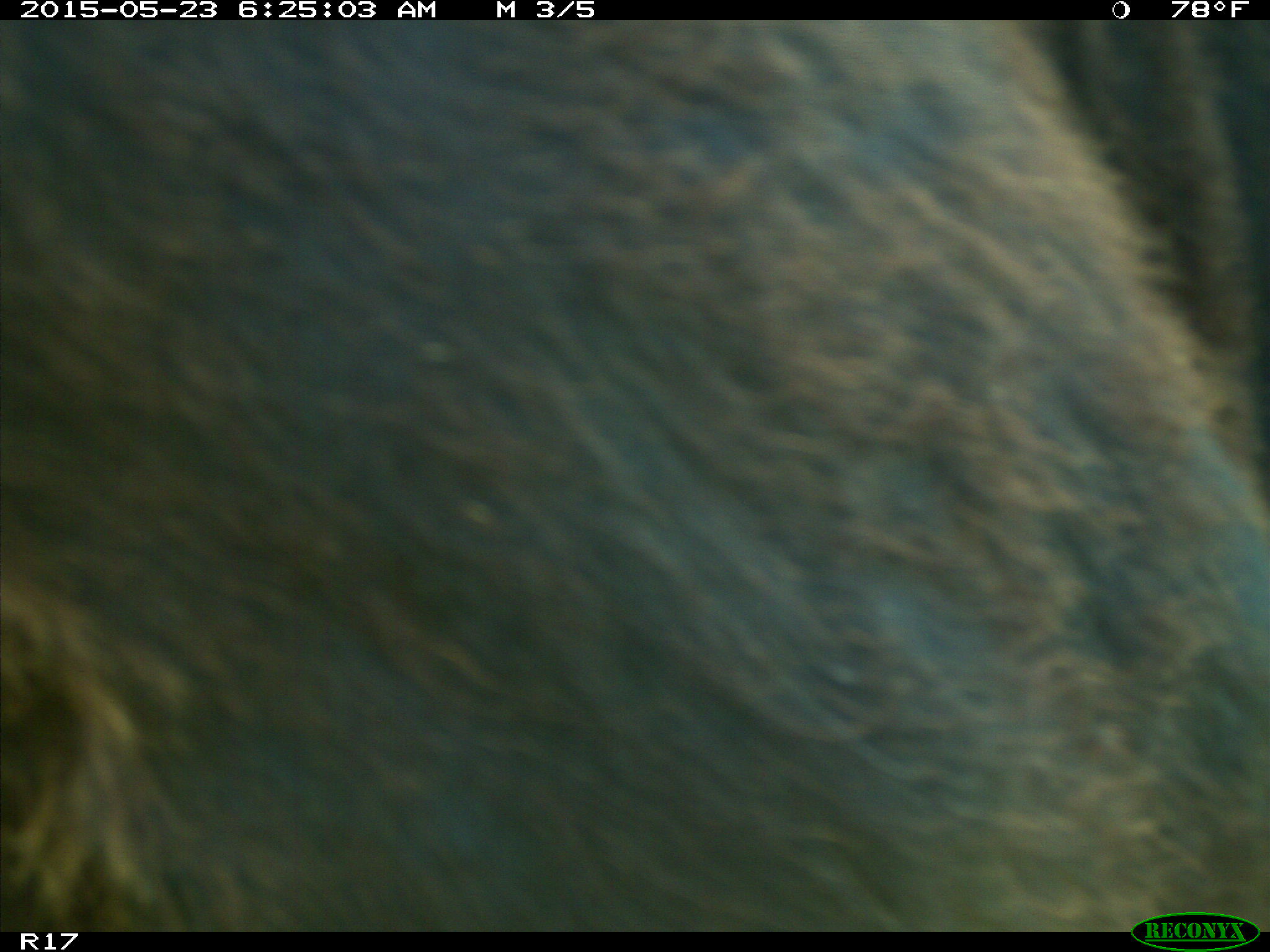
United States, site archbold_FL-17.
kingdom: Animalia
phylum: Chordata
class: Mammalia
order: Artiodactyla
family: Bovidae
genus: Bos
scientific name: Bos taurus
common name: domestic cow